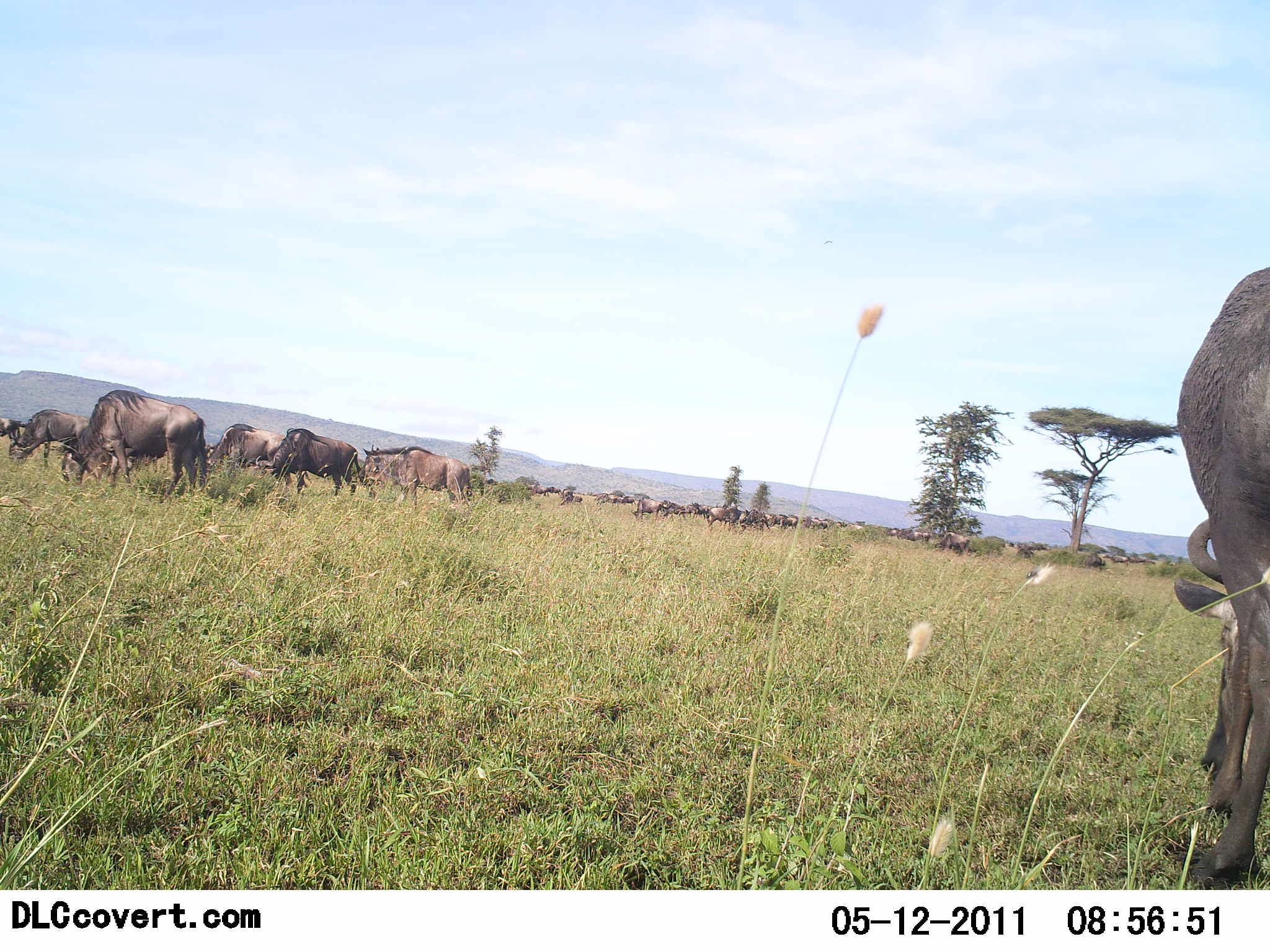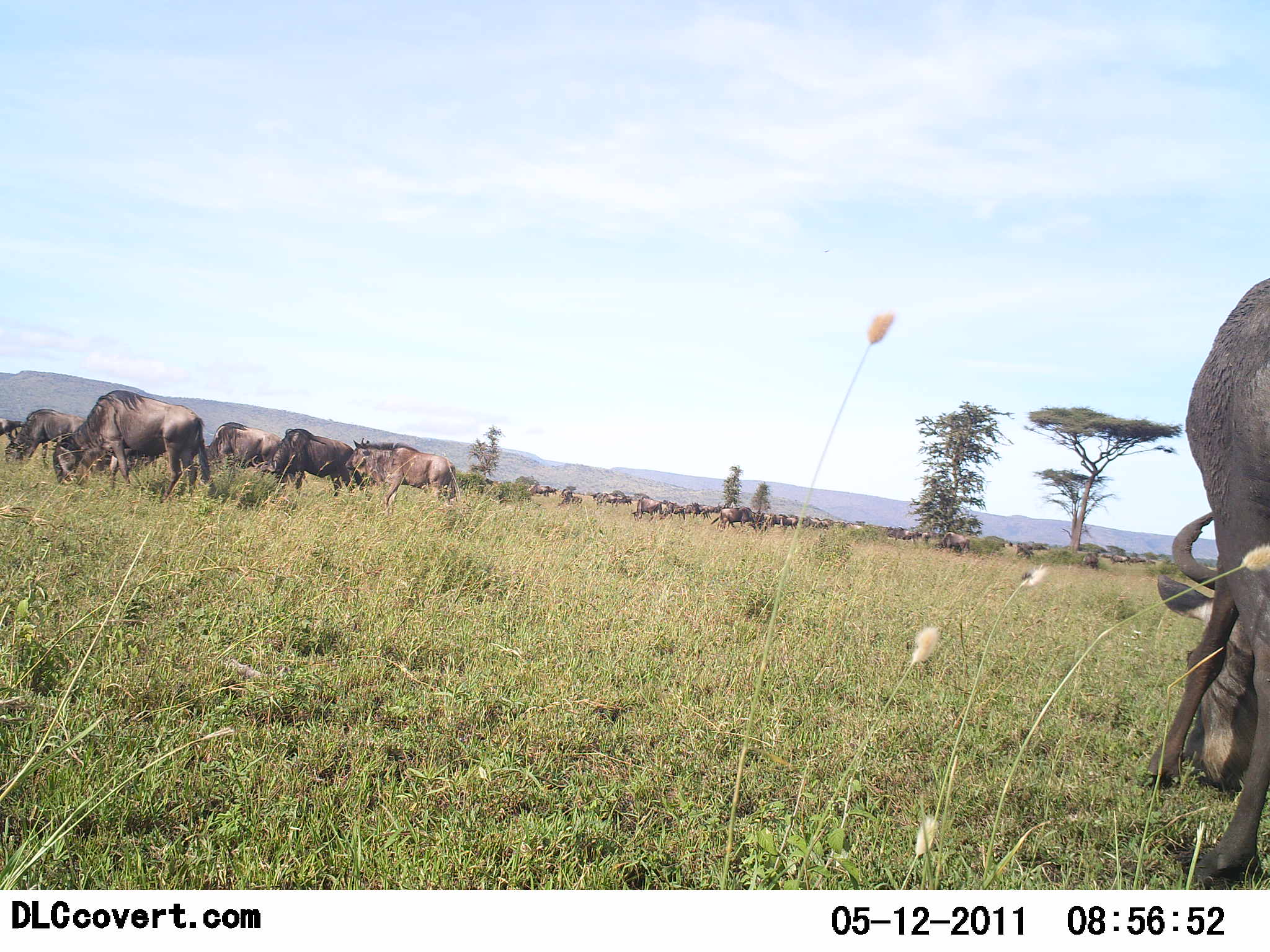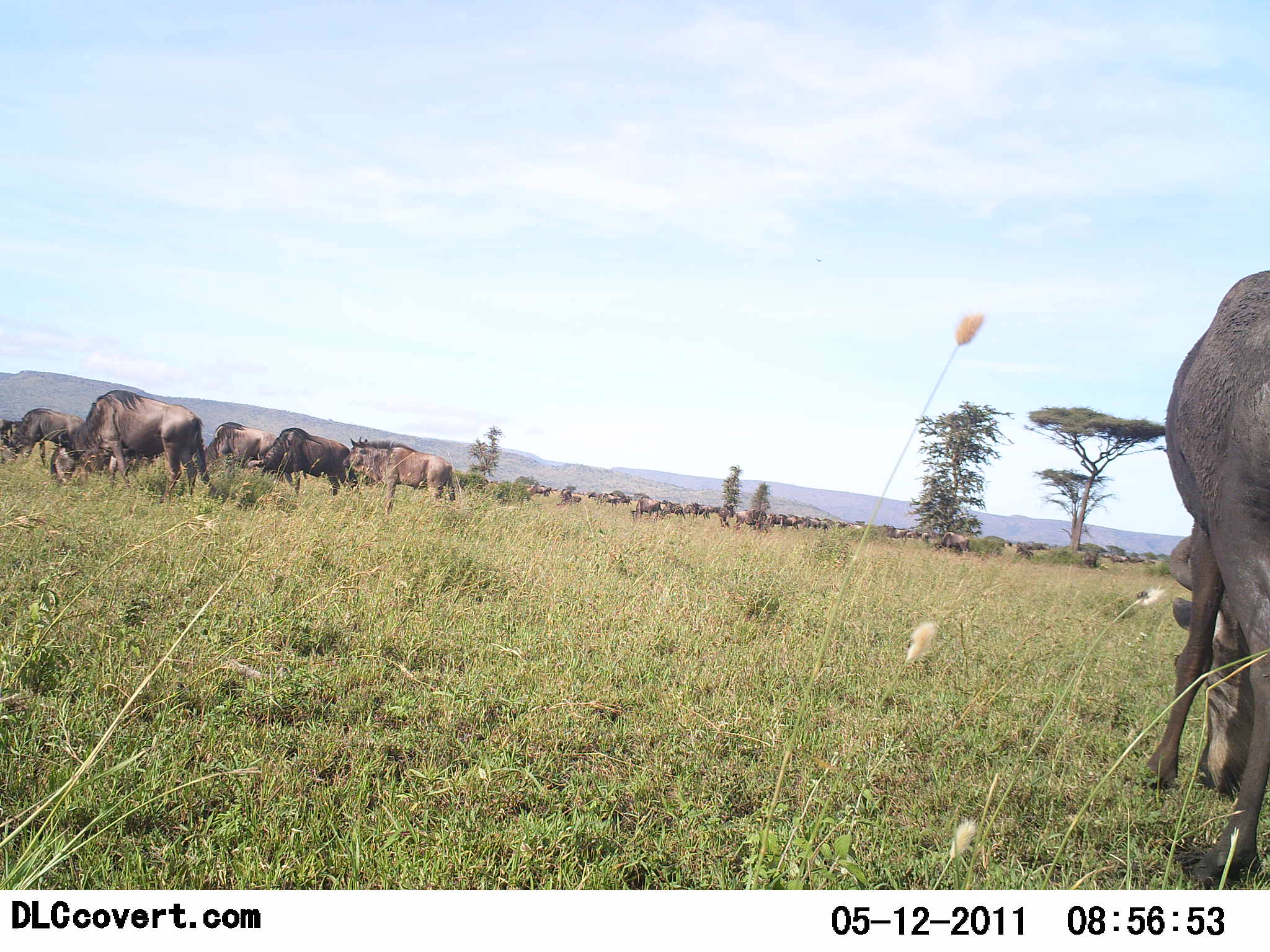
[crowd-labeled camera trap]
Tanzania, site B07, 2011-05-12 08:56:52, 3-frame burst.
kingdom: Animalia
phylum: Chordata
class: Mammalia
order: Artiodactyla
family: Bovidae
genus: Connochaetes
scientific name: Connochaetes taurinus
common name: blue wildebeest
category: wildebeest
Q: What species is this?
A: Wildebeest (blue wildebeest) (Connochaetes taurinus).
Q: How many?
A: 11-50.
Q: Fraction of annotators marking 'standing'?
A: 40%.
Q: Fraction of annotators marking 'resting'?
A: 10%.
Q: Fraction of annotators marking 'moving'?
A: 40%.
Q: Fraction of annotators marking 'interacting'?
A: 0%.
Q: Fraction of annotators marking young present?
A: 0%.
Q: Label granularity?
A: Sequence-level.